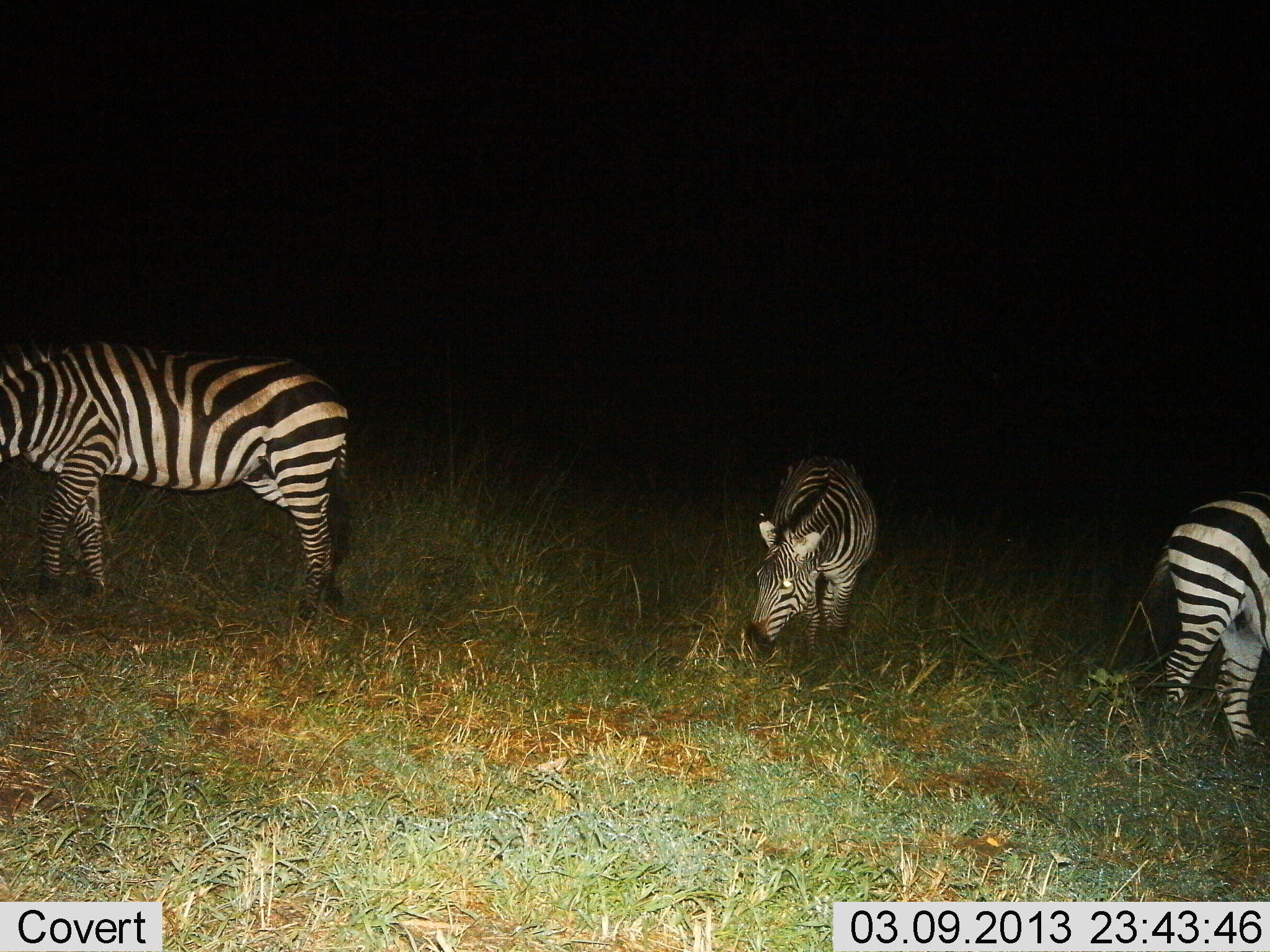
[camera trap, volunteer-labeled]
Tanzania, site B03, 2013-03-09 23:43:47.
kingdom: Animalia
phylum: Chordata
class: Mammalia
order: Perissodactyla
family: Equidae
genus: Equus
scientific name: Equus quagga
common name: plains zebra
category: zebra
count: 3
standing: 40%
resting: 0%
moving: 13%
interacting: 0%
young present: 0%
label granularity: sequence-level